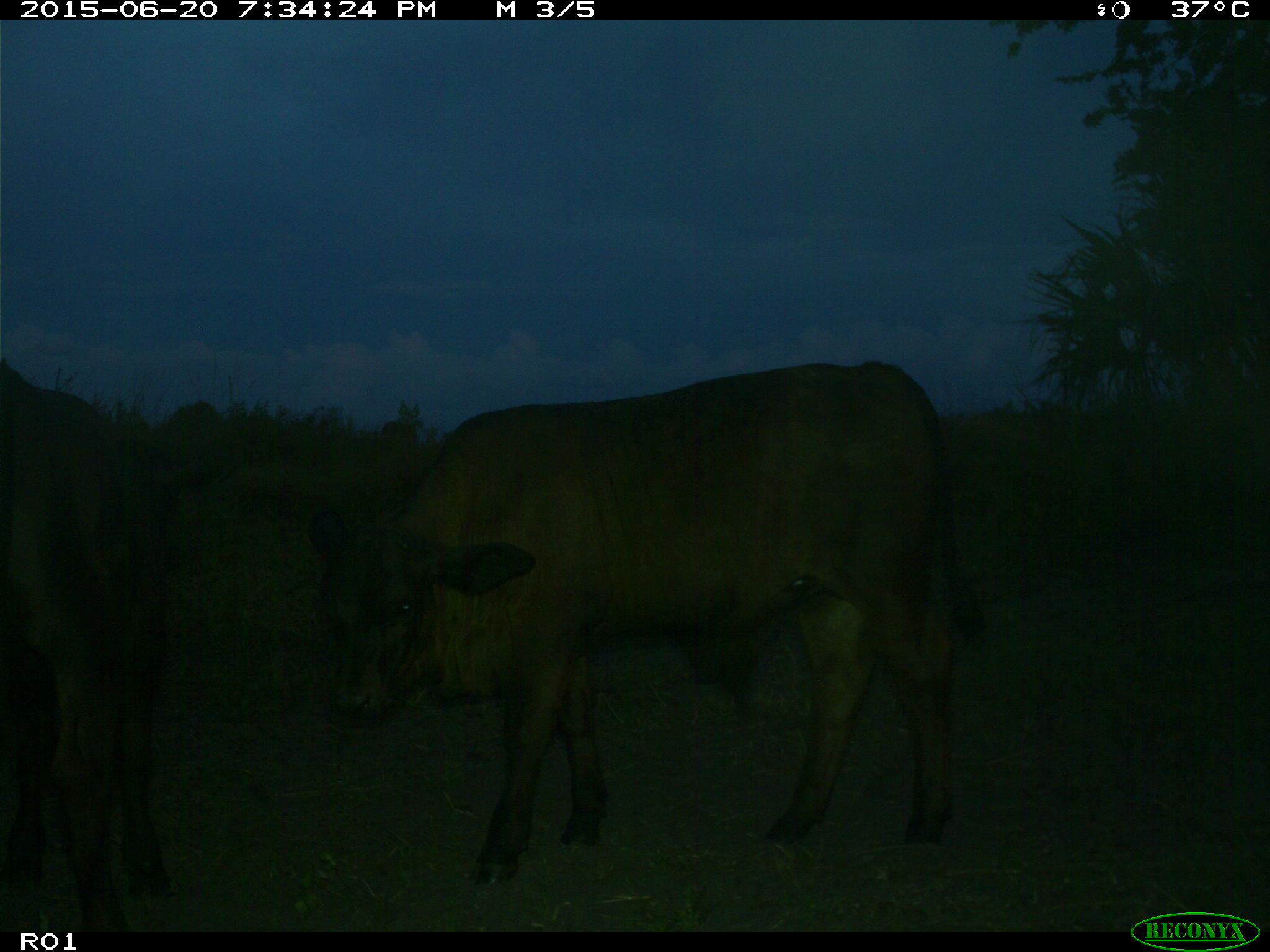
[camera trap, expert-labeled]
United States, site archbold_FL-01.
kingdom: Animalia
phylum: Chordata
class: Mammalia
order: Artiodactyla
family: Bovidae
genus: Bos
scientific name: Bos taurus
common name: domestic cow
Bos taurus (domestic cow).